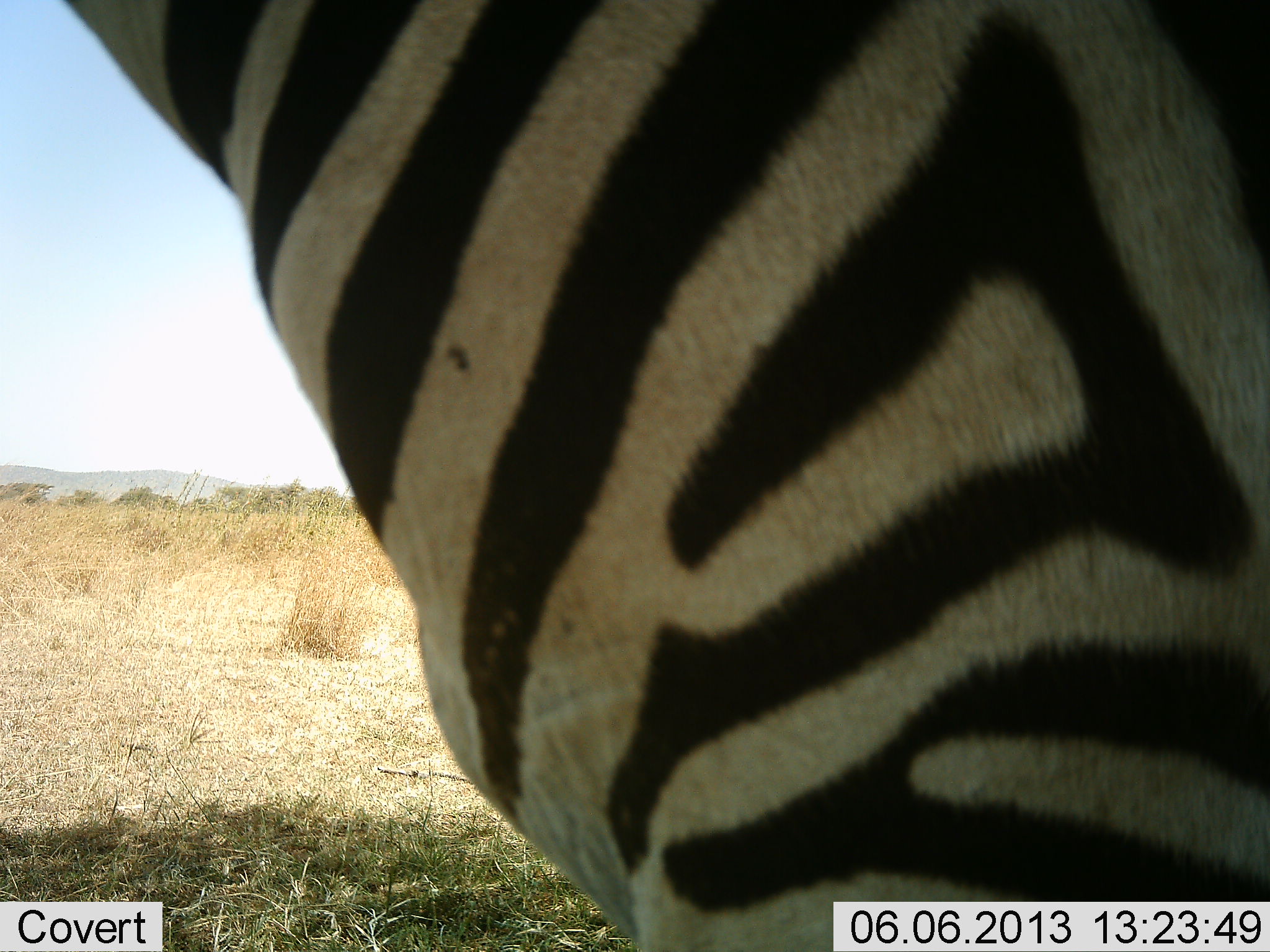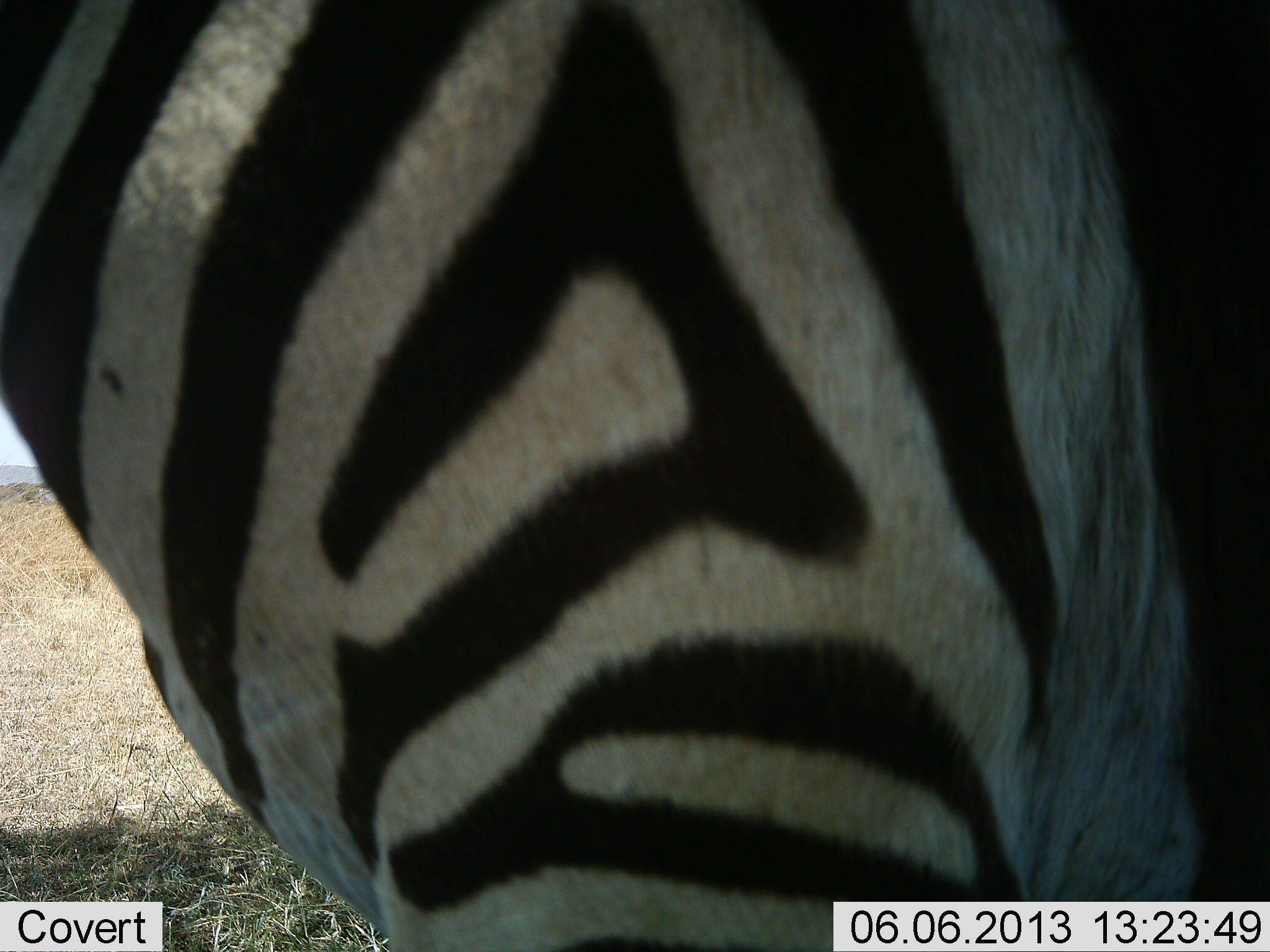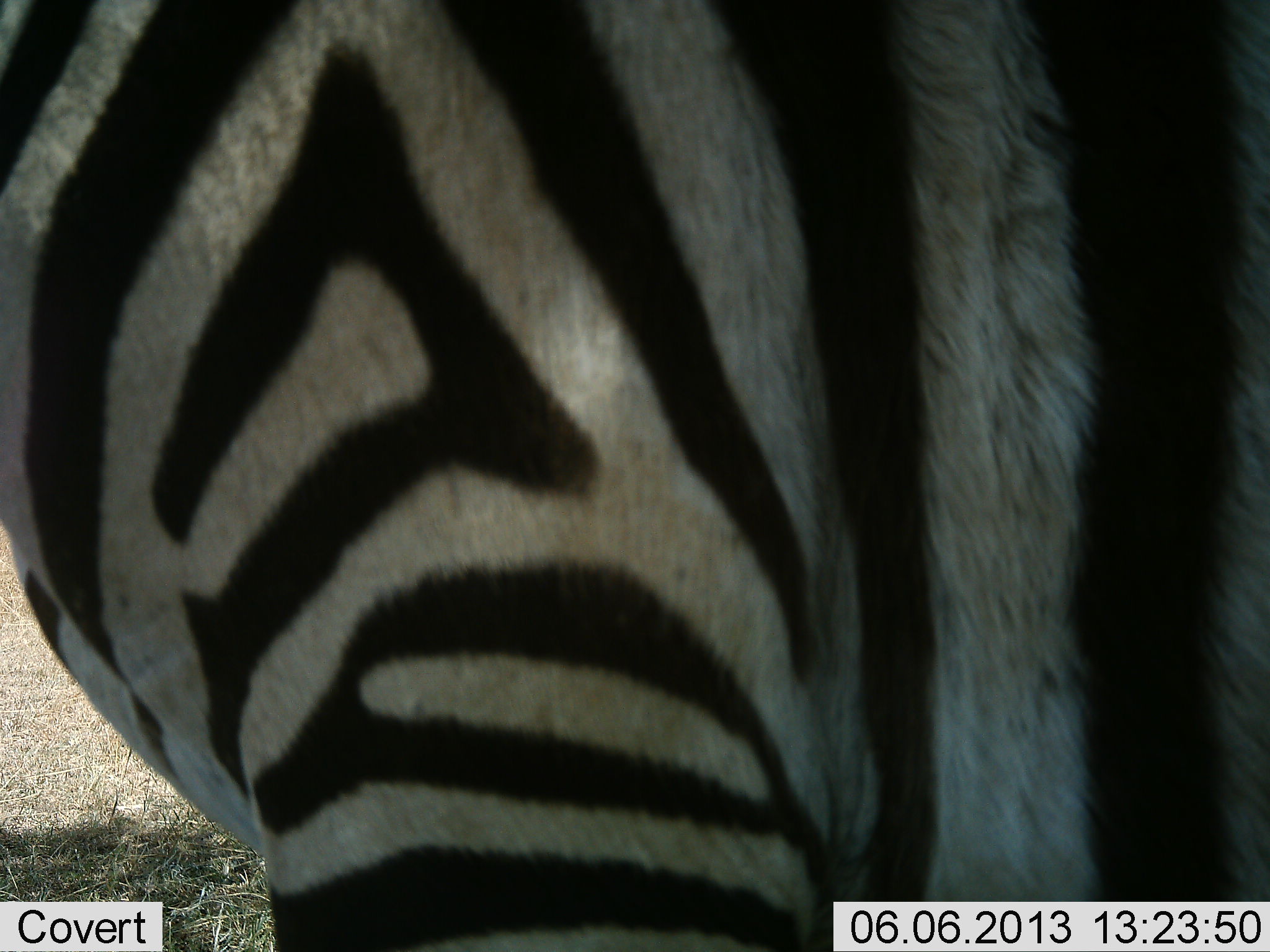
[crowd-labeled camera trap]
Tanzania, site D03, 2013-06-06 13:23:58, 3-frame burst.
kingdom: Animalia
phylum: Chordata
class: Mammalia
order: Perissodactyla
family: Equidae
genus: Equus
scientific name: Equus quagga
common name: plains zebra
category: zebra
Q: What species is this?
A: Zebra (plains zebra) (Equus quagga).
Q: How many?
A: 1.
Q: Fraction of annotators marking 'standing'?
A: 50%.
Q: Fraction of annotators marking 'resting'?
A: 0%.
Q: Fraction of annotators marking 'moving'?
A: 40%.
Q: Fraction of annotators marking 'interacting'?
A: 10%.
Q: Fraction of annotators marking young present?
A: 0%.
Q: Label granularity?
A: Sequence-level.